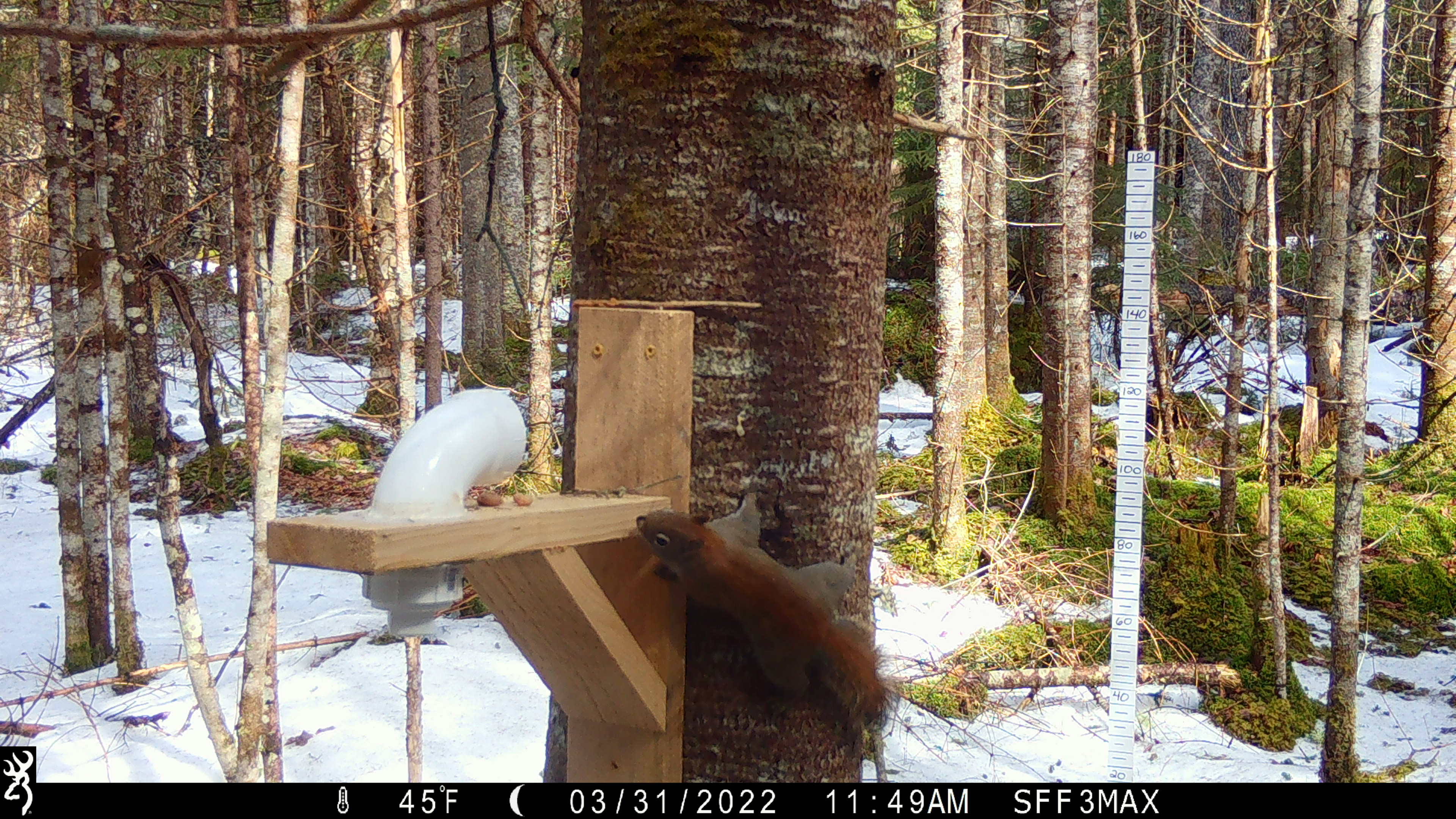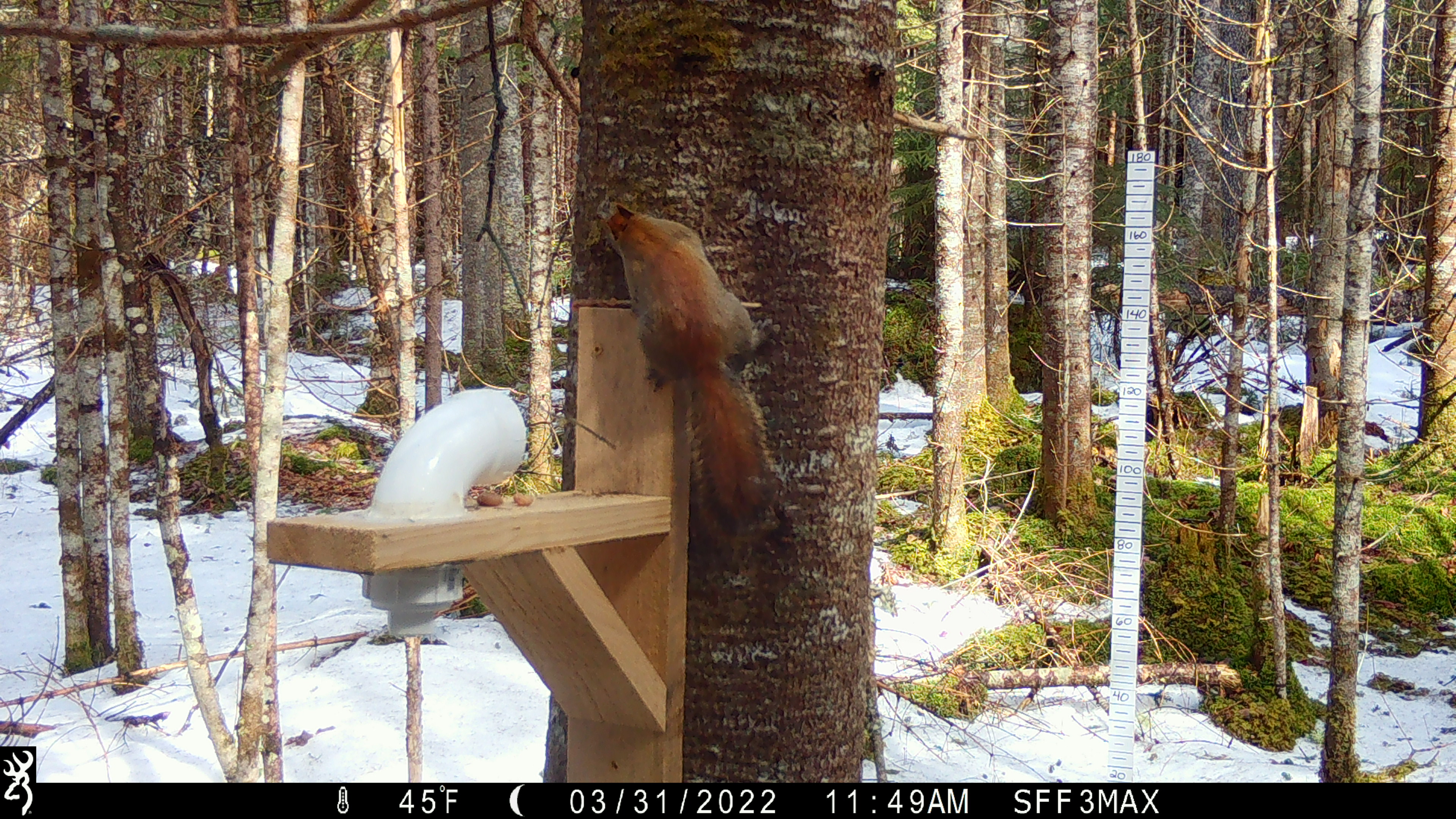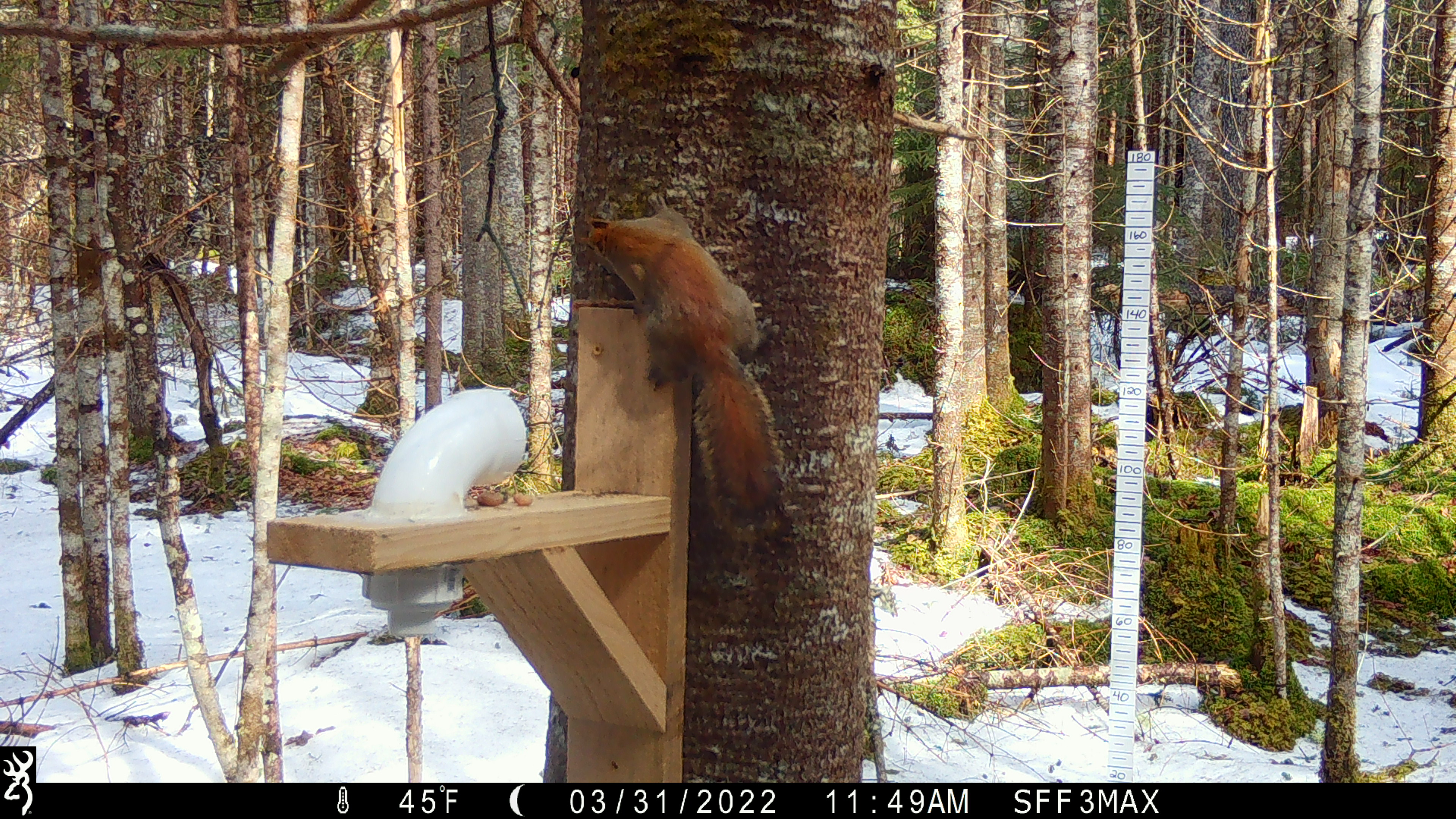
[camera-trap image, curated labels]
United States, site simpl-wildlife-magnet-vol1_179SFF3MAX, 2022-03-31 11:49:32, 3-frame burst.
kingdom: Animalia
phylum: Chordata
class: Mammalia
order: Rodentia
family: Sciuridae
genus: Tamiasciurus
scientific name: Tamiasciurus hudsonicus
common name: red squirrel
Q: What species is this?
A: Red squirrel (Tamiasciurus hudsonicus).